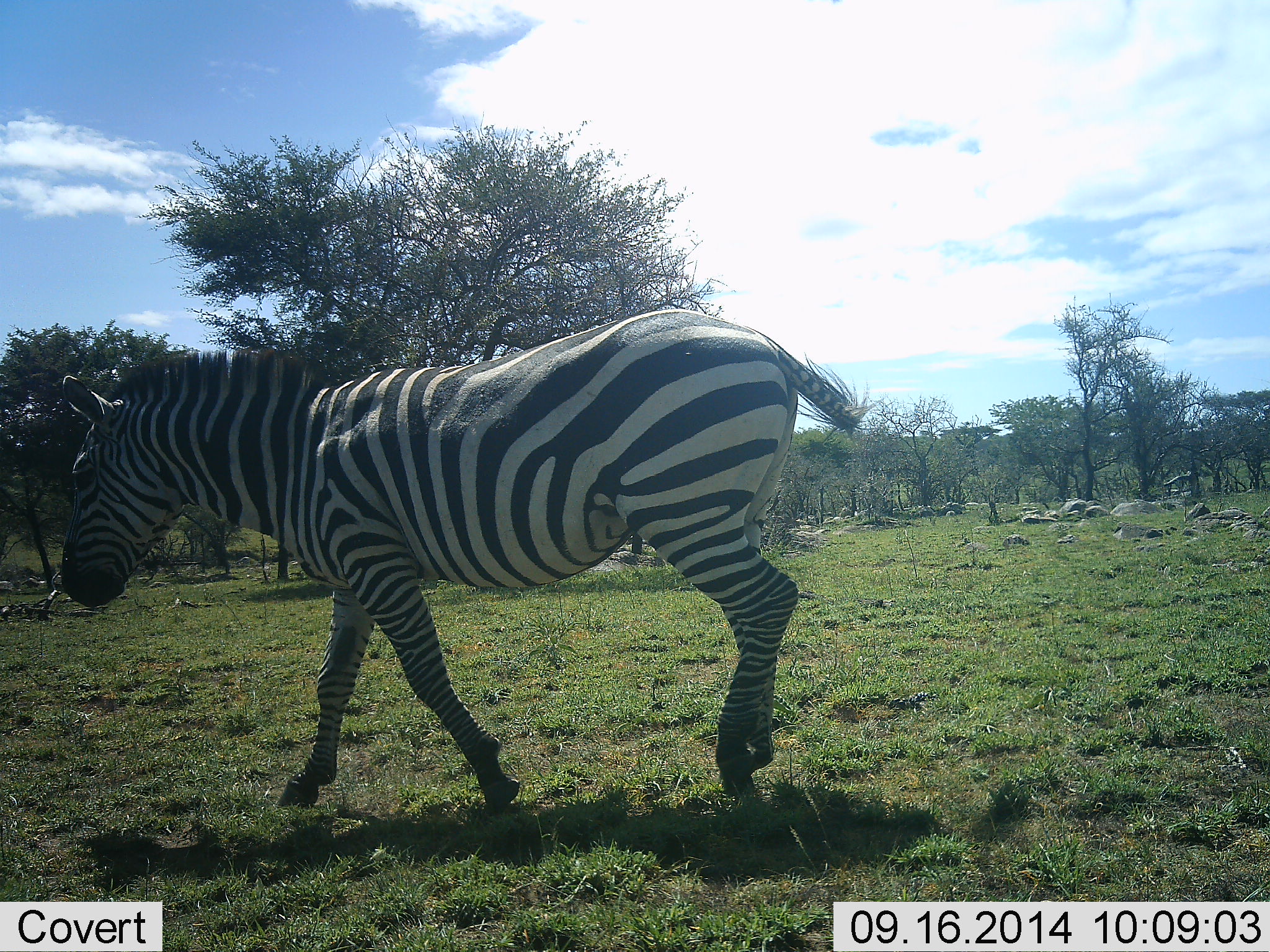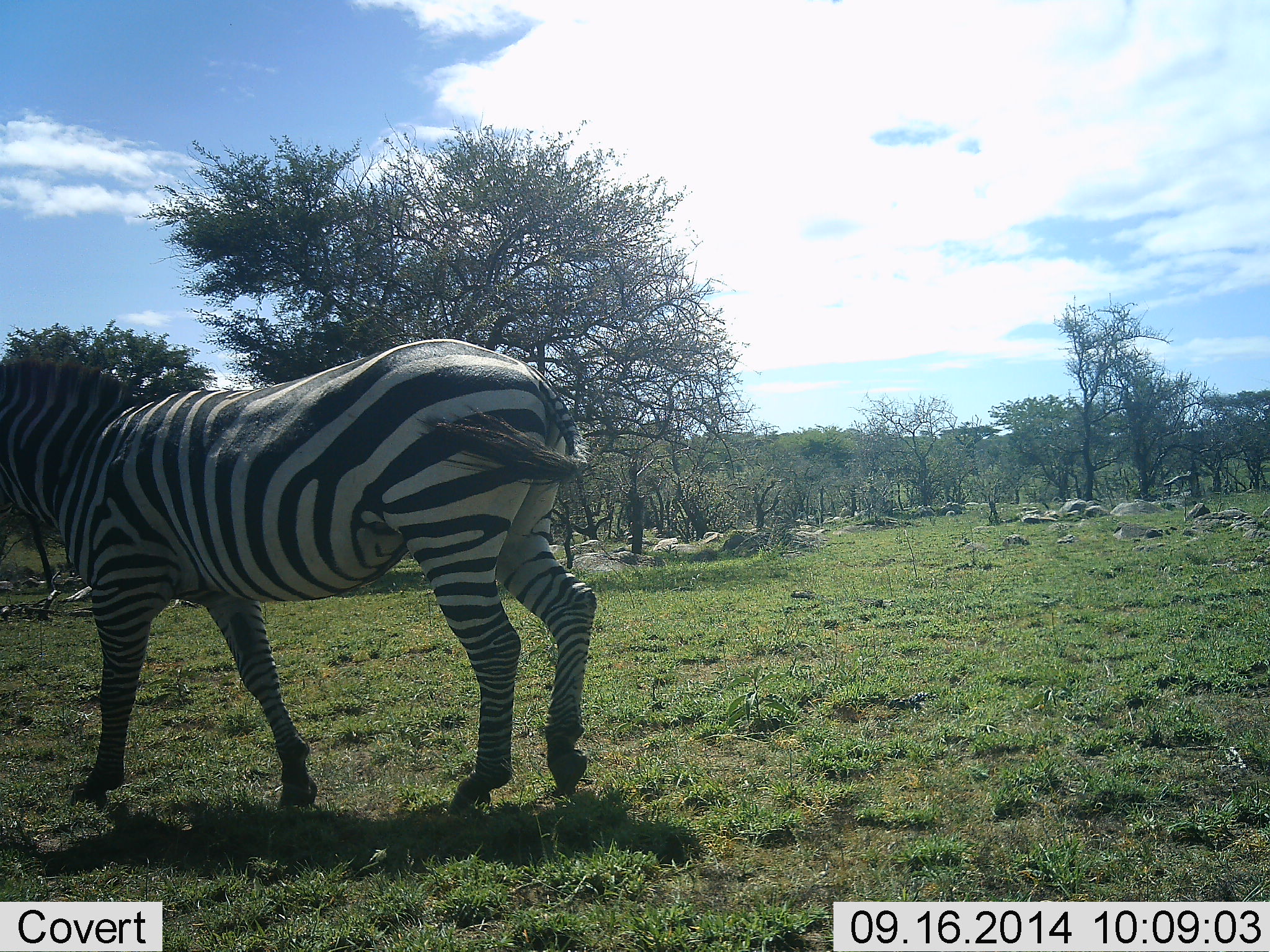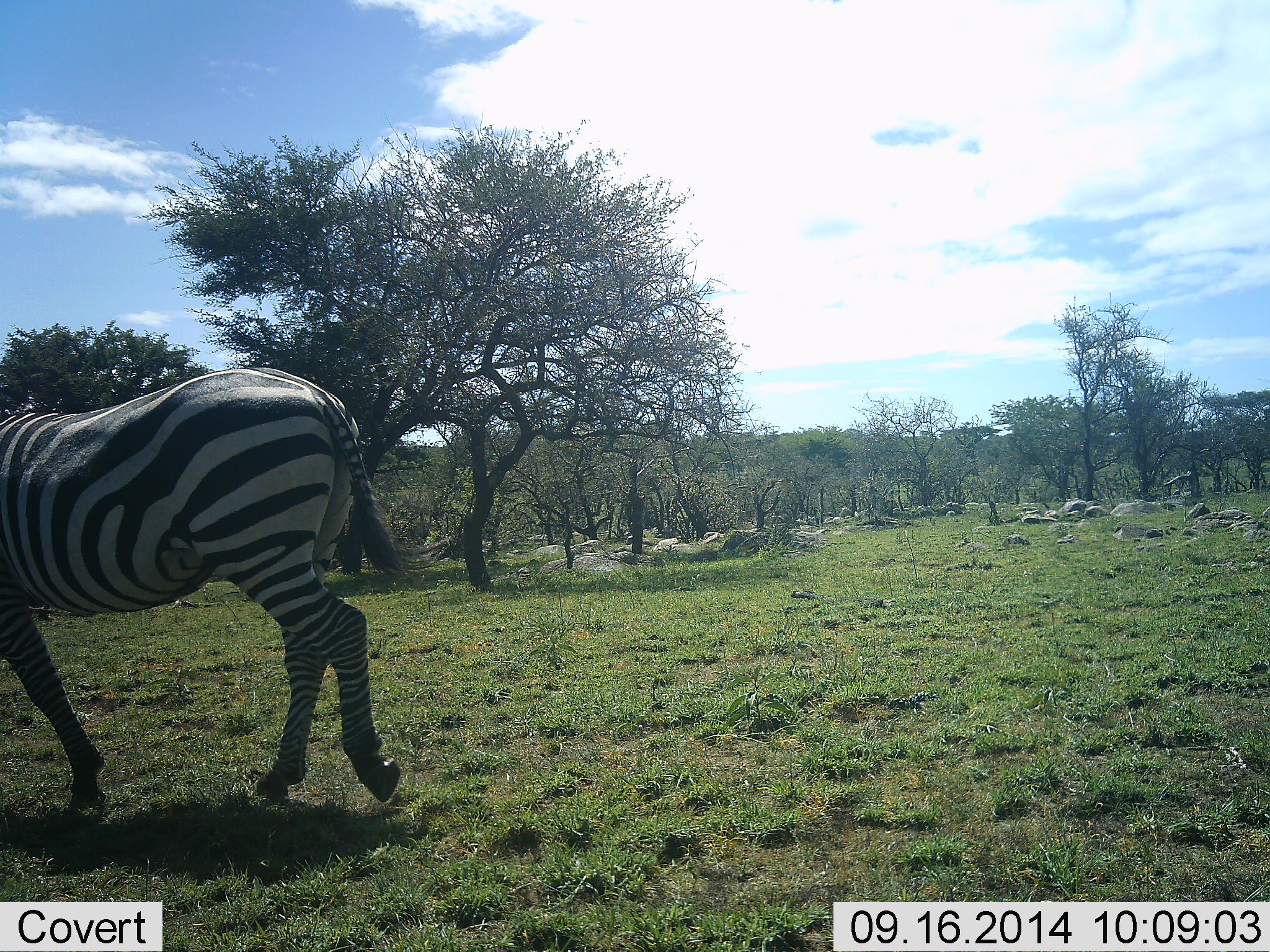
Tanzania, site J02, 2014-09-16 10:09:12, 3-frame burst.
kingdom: Animalia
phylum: Chordata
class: Mammalia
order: Perissodactyla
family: Equidae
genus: Equus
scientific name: Equus quagga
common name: plains zebra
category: zebra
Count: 1.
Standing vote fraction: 10%.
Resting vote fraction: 0%.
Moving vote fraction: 90%.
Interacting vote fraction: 0%.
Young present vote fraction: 0%.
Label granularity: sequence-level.